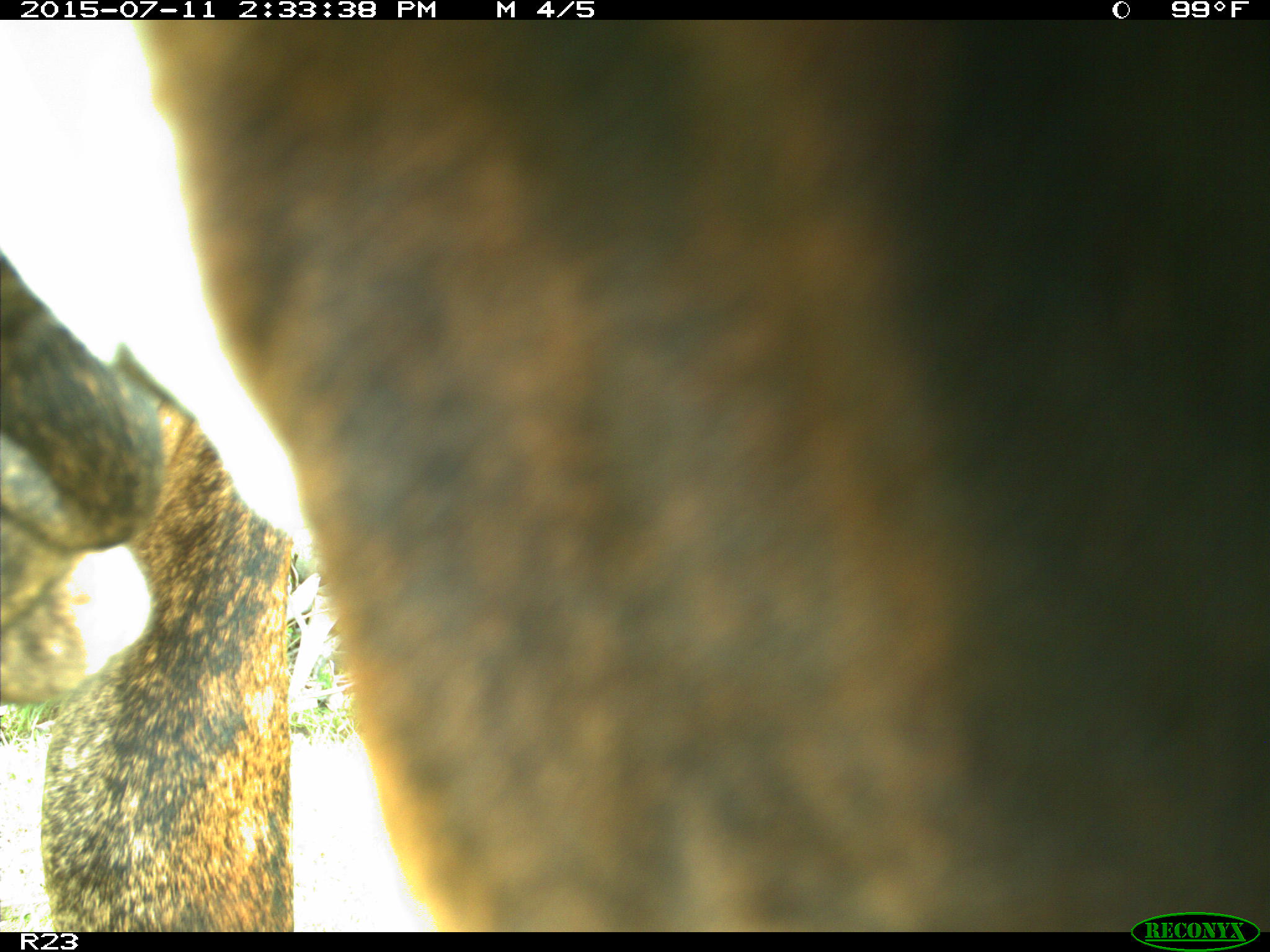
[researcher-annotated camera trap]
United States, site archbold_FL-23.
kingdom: Animalia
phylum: Chordata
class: Mammalia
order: Artiodactyla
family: Bovidae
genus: Bos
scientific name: Bos taurus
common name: domestic cow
Bos taurus (domestic cow).